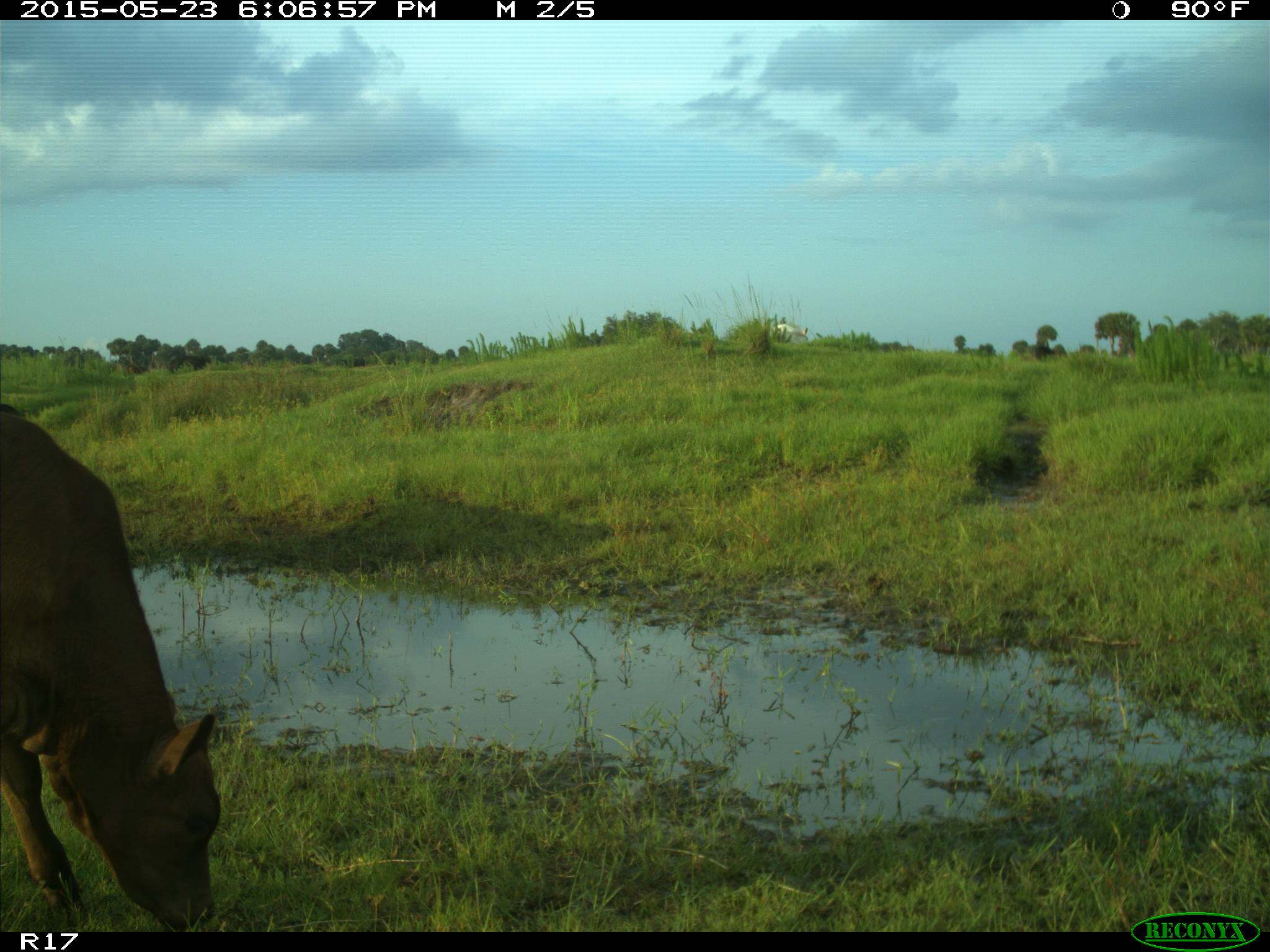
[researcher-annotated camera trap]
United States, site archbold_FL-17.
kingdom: Animalia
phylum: Chordata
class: Mammalia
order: Artiodactyla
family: Bovidae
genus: Bos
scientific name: Bos taurus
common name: domestic cow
Bos taurus (domestic cow).